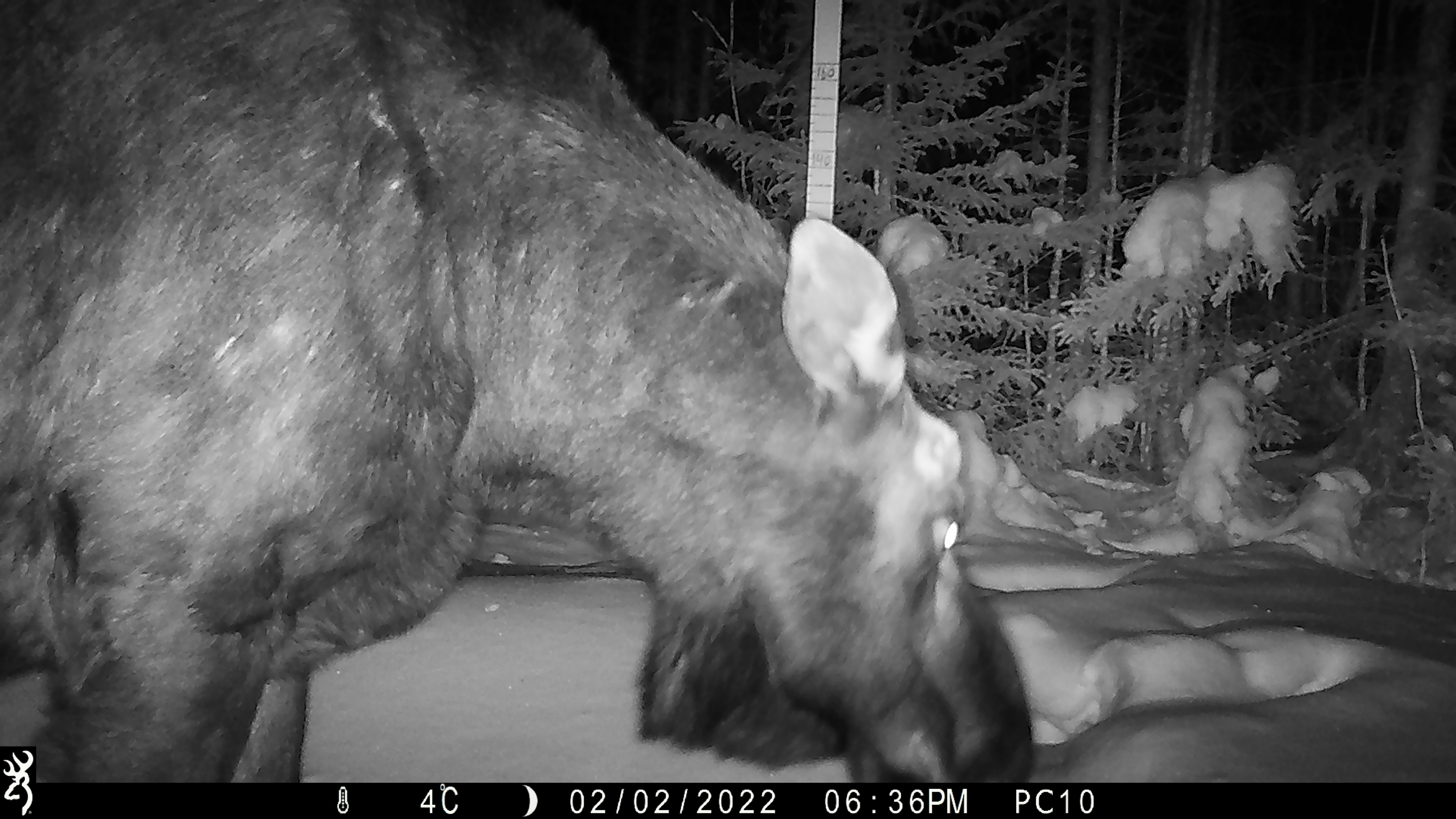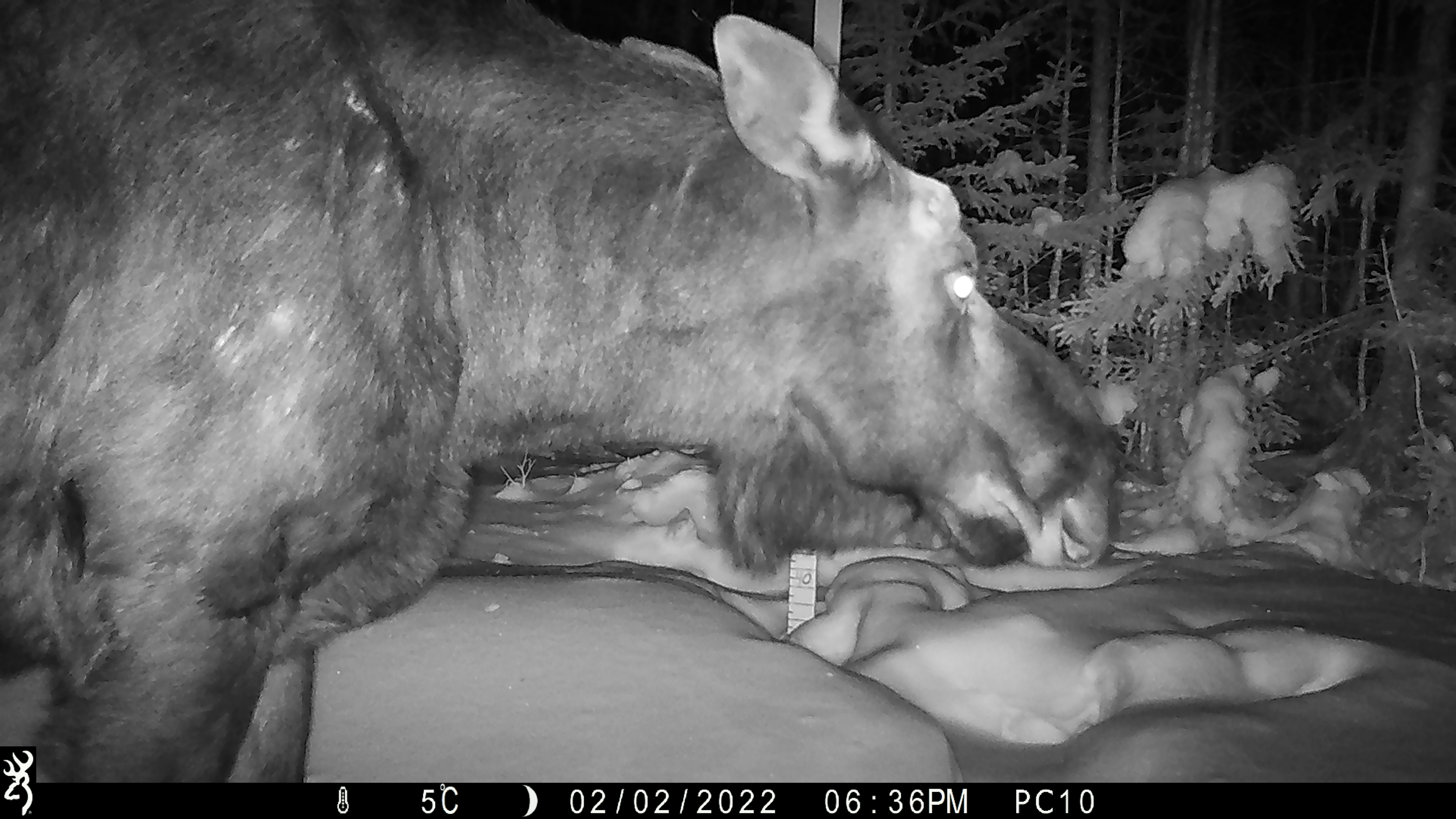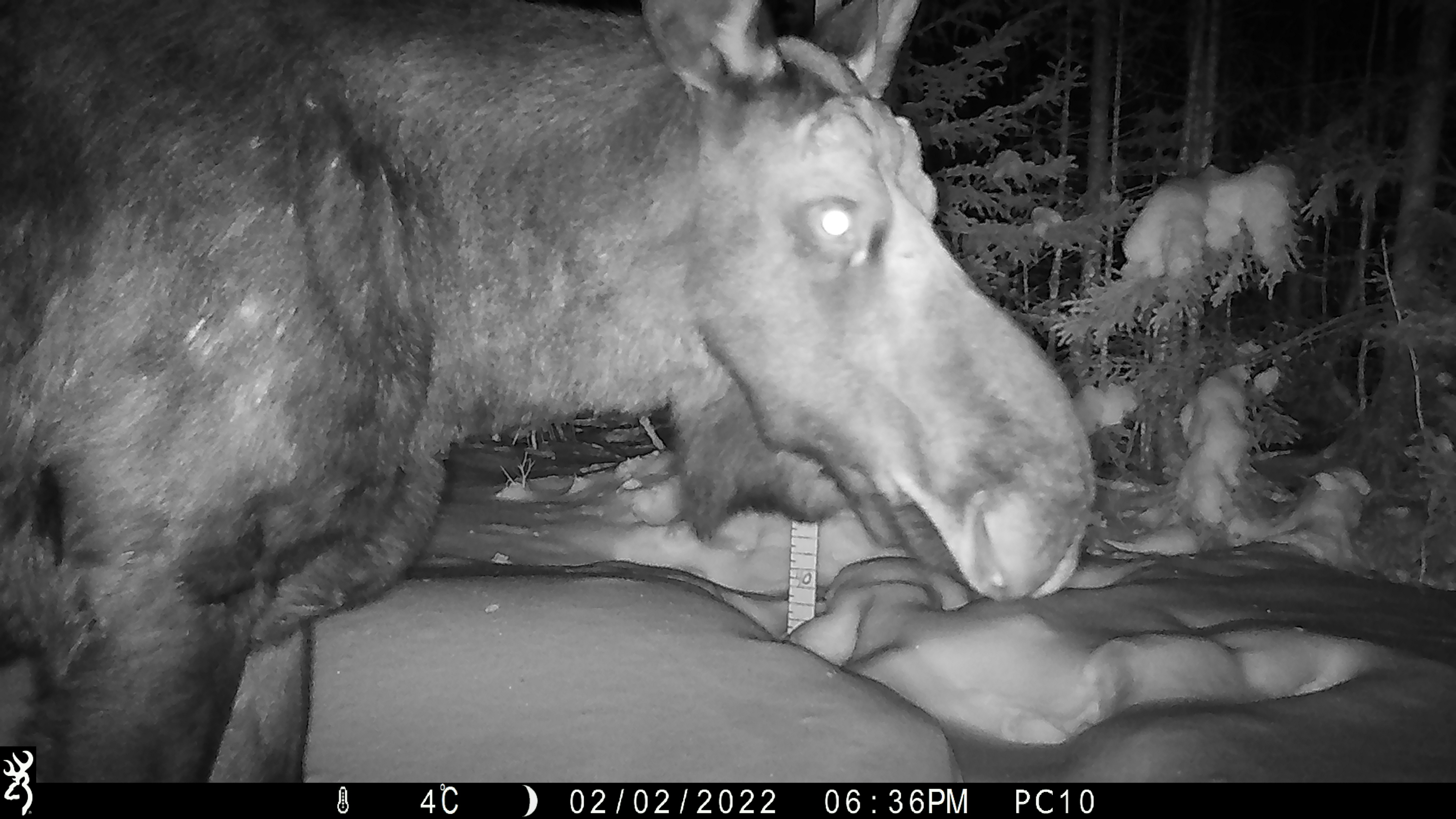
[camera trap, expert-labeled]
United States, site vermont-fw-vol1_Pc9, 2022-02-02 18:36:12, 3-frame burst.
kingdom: Animalia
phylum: Chordata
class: Mammalia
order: Artiodactyla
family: Cervidae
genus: Alces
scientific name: Alces alces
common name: moose